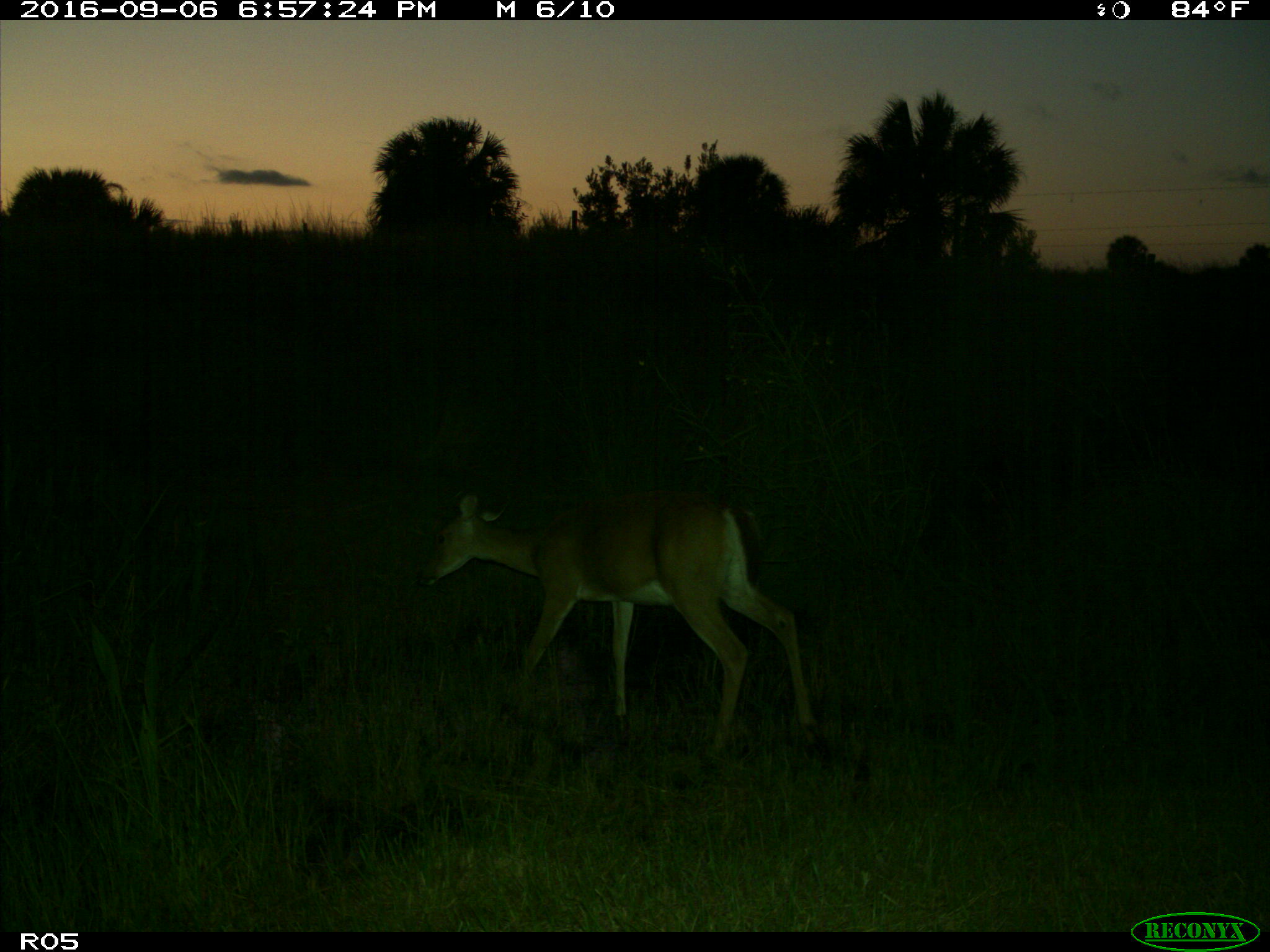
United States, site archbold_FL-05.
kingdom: Animalia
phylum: Chordata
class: Mammalia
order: Artiodactyla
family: Cervidae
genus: Odocoileus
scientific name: Odocoileus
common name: deer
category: unidentified deer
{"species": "unidentified deer (deer) (Odocoileus)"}